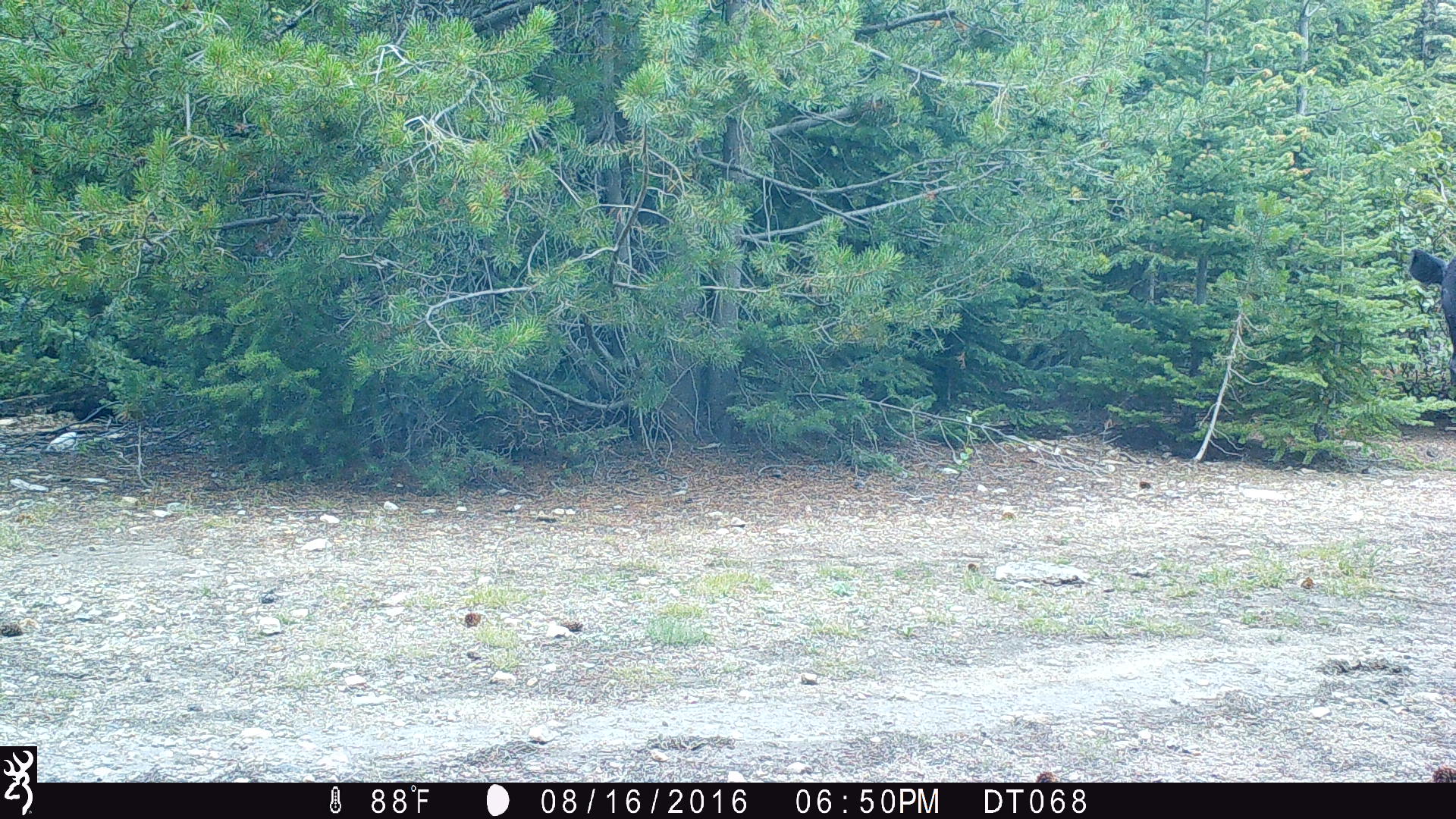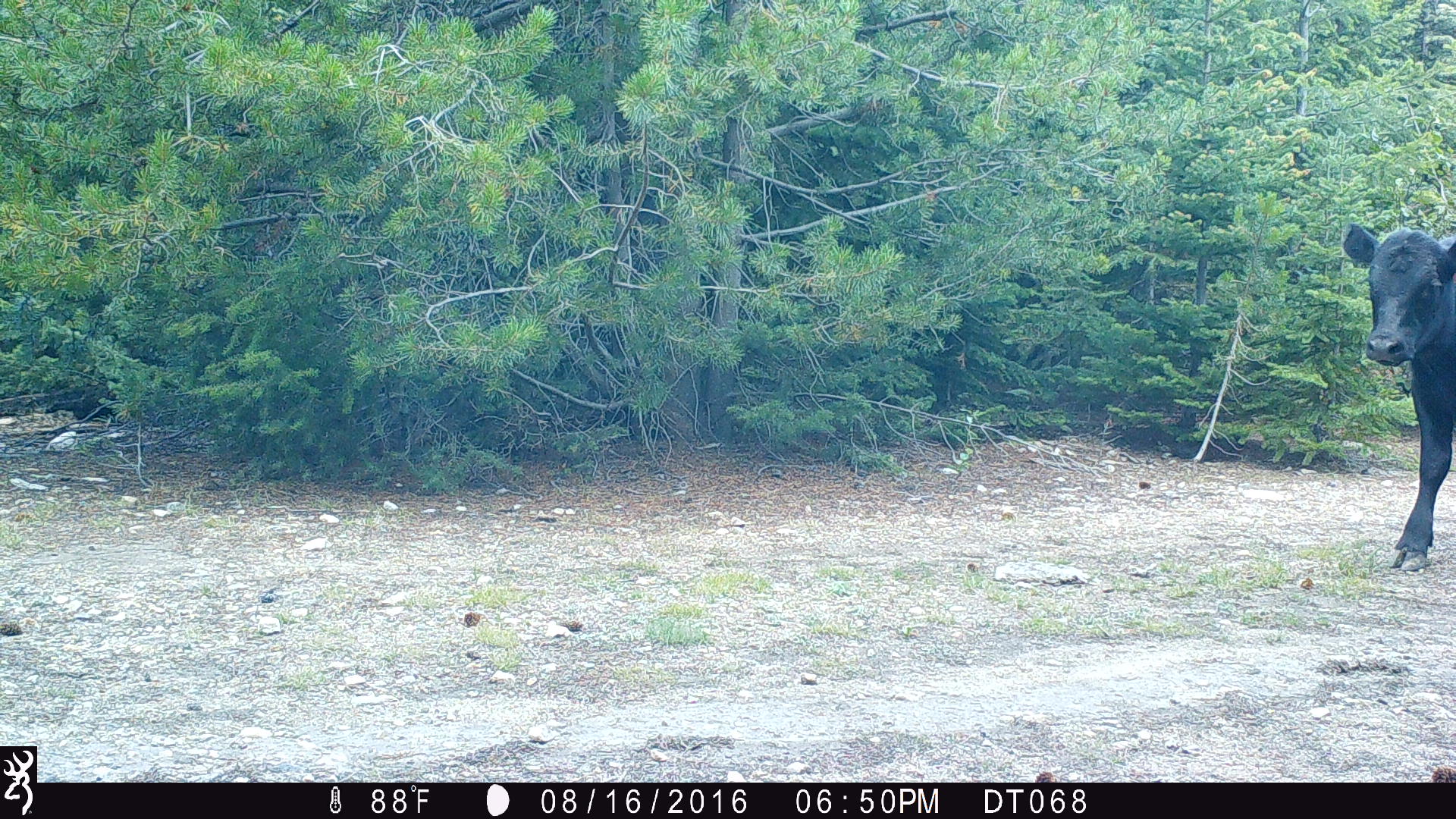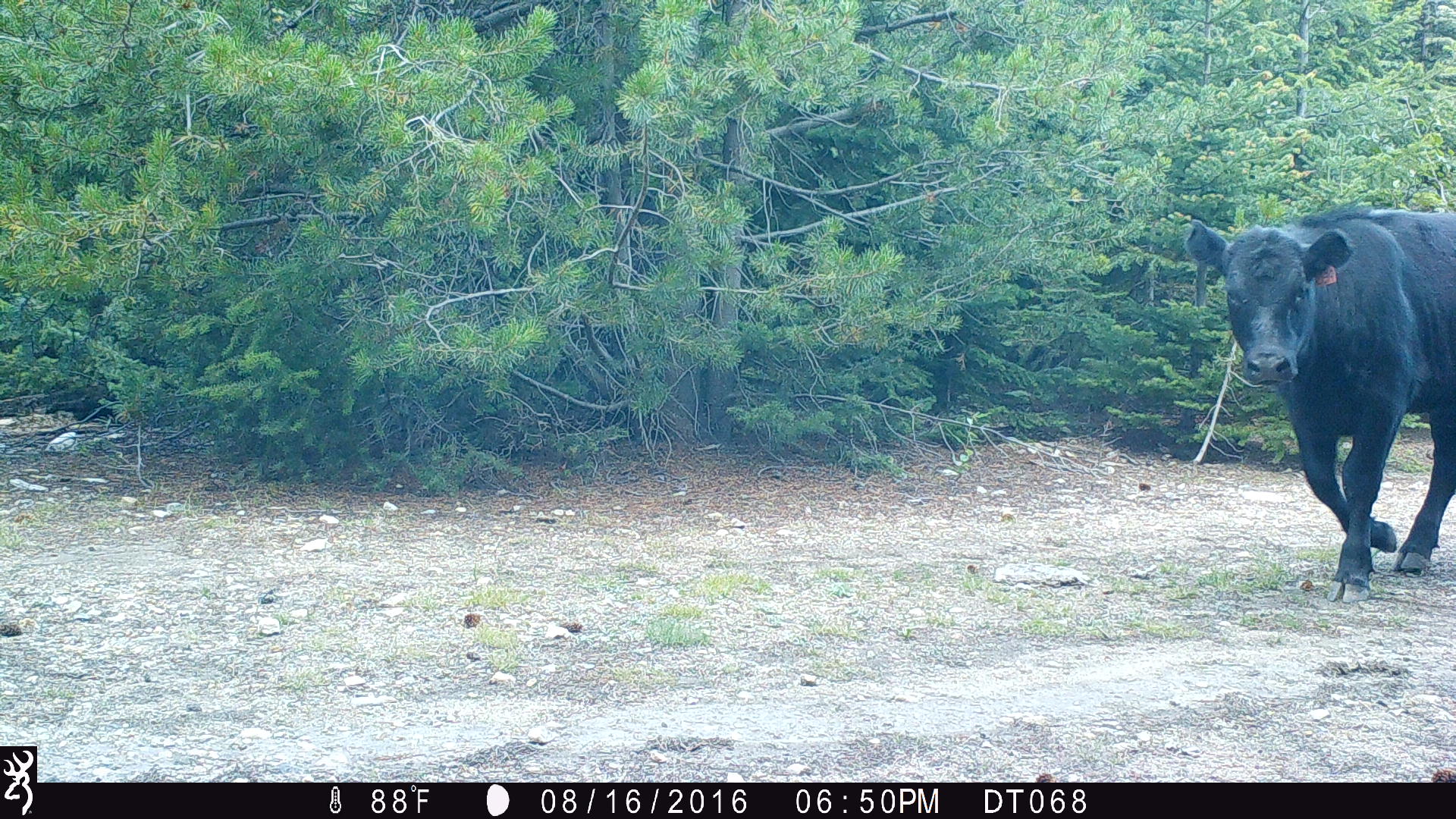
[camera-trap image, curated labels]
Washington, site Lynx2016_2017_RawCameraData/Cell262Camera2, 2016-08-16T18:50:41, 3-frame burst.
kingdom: Animalia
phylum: Chordata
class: Mammalia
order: Artiodactyla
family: Bovidae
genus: Bos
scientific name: Bos taurus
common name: domestic cattle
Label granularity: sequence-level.